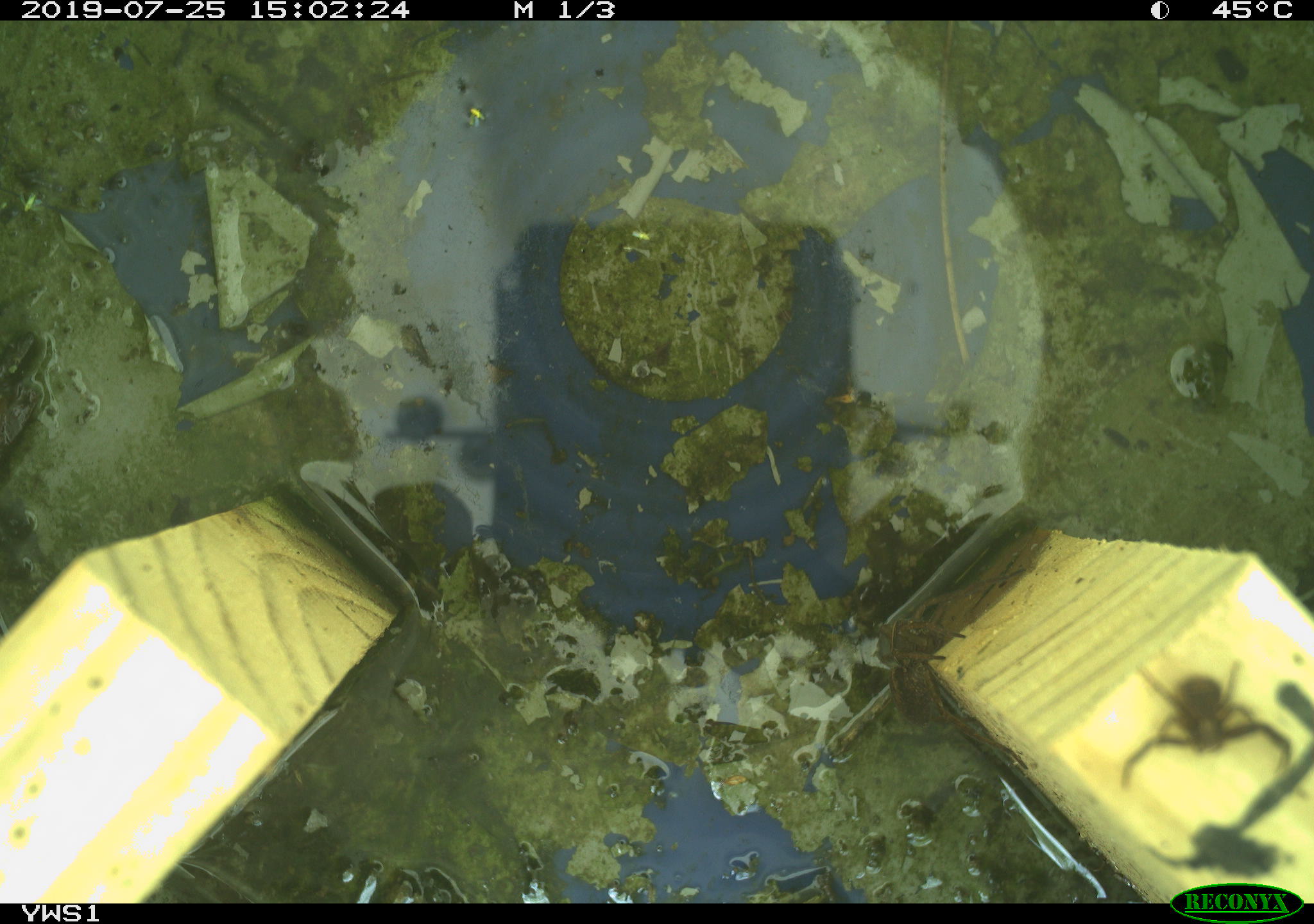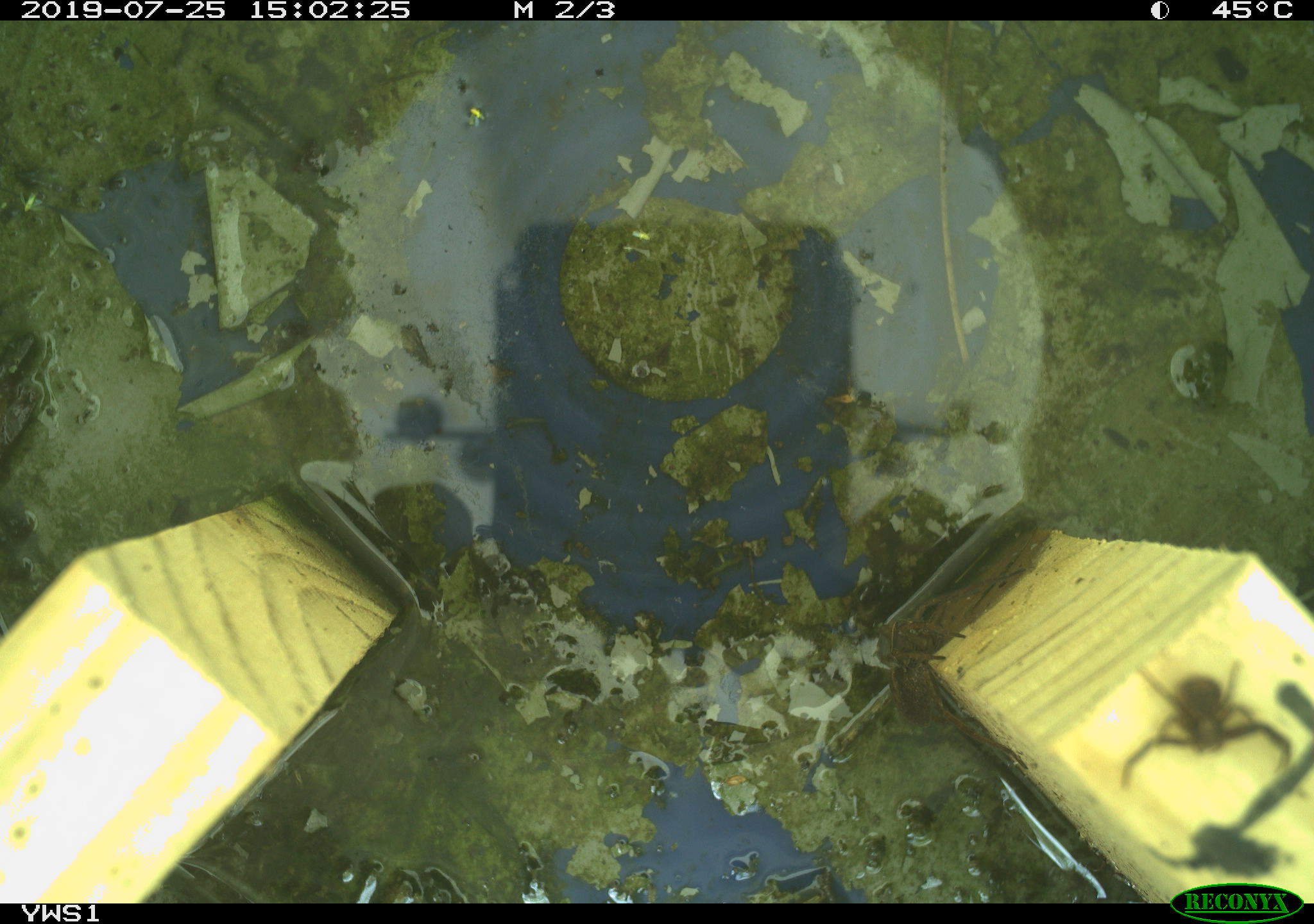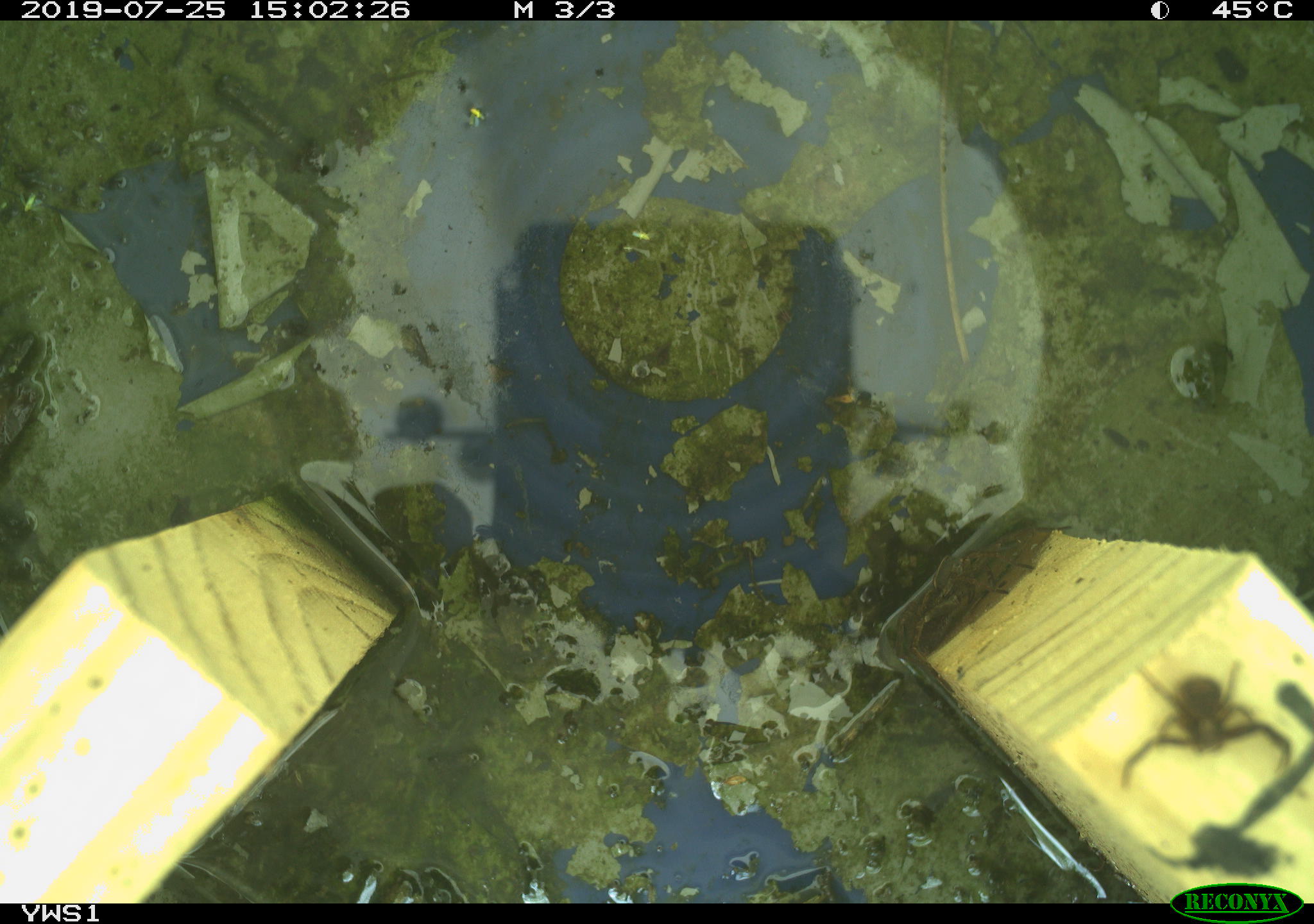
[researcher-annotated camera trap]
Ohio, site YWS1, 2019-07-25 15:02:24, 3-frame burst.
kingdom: Animalia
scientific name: Animalia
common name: animal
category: invertebrate